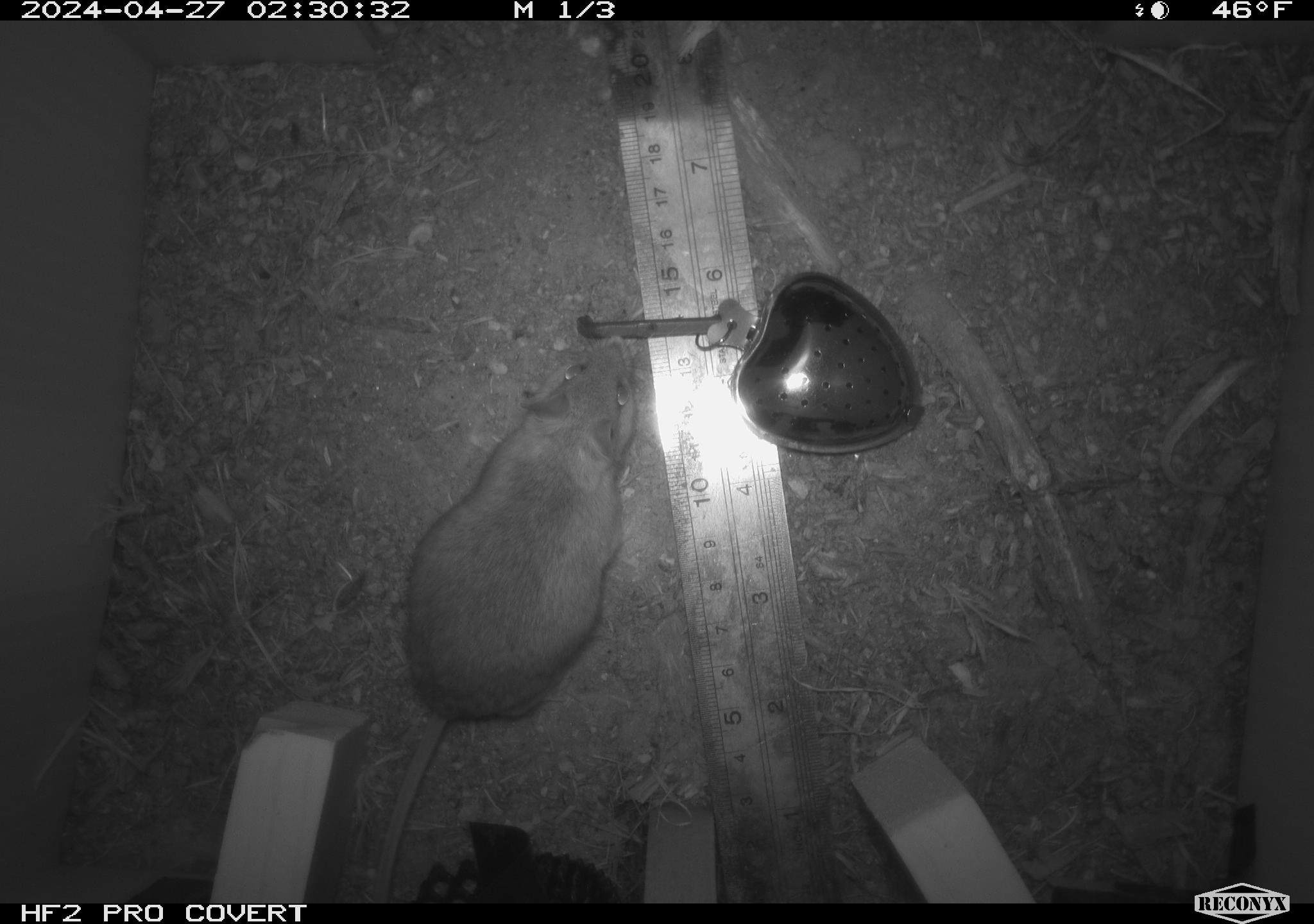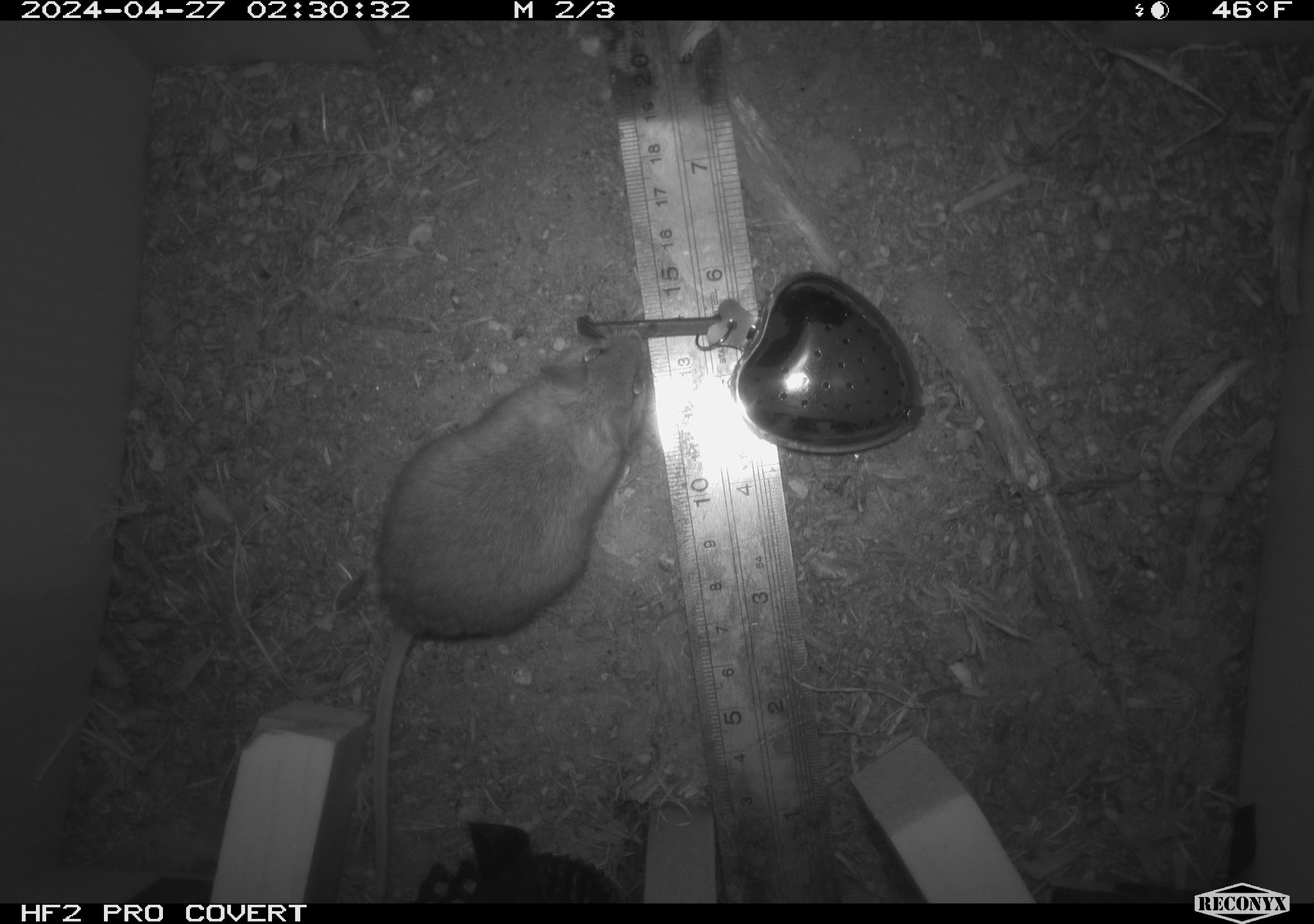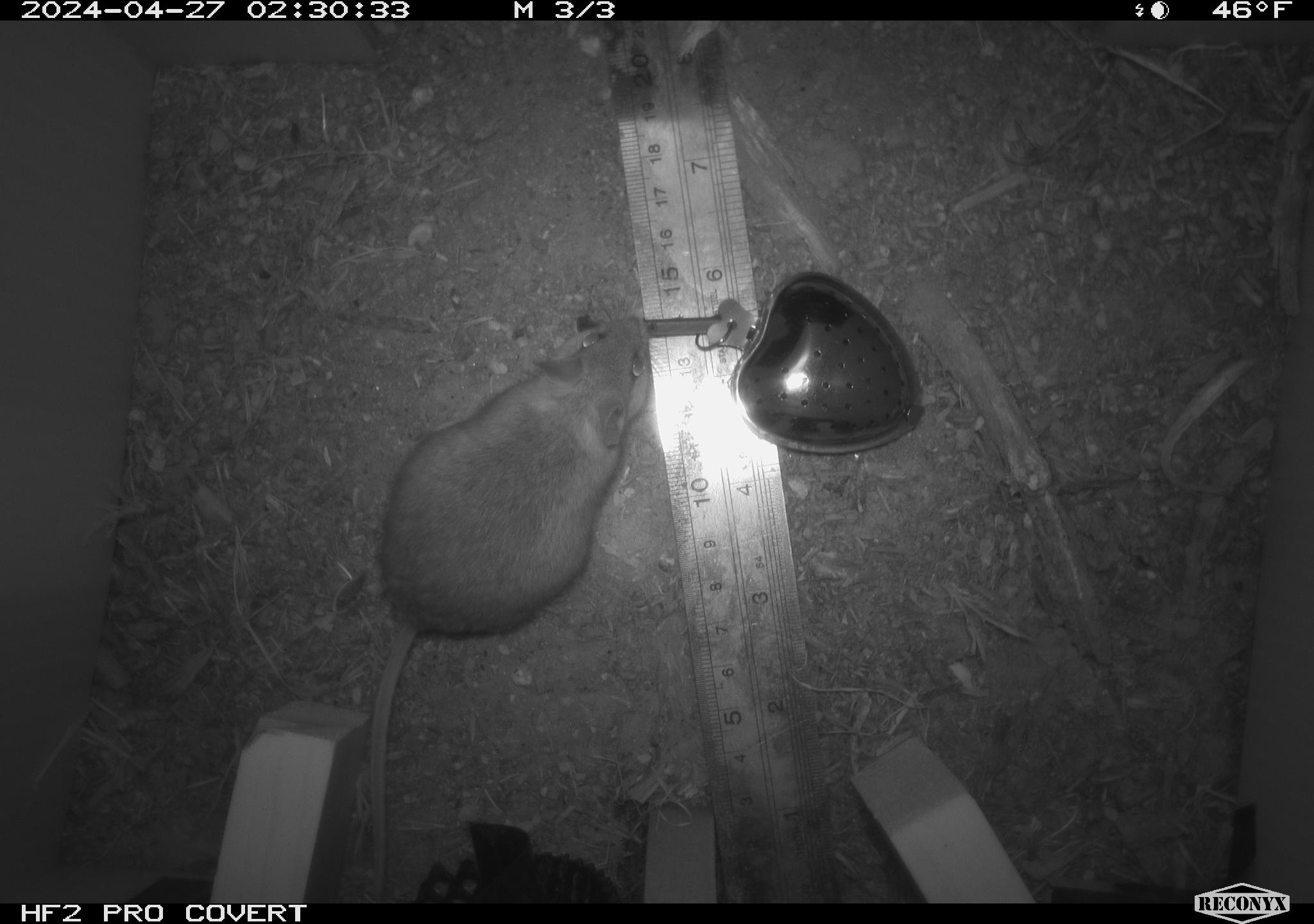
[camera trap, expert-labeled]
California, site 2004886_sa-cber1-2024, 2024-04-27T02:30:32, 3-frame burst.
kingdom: Animalia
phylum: Chordata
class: Mammalia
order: Rodentia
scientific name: Rodentia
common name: mouse species